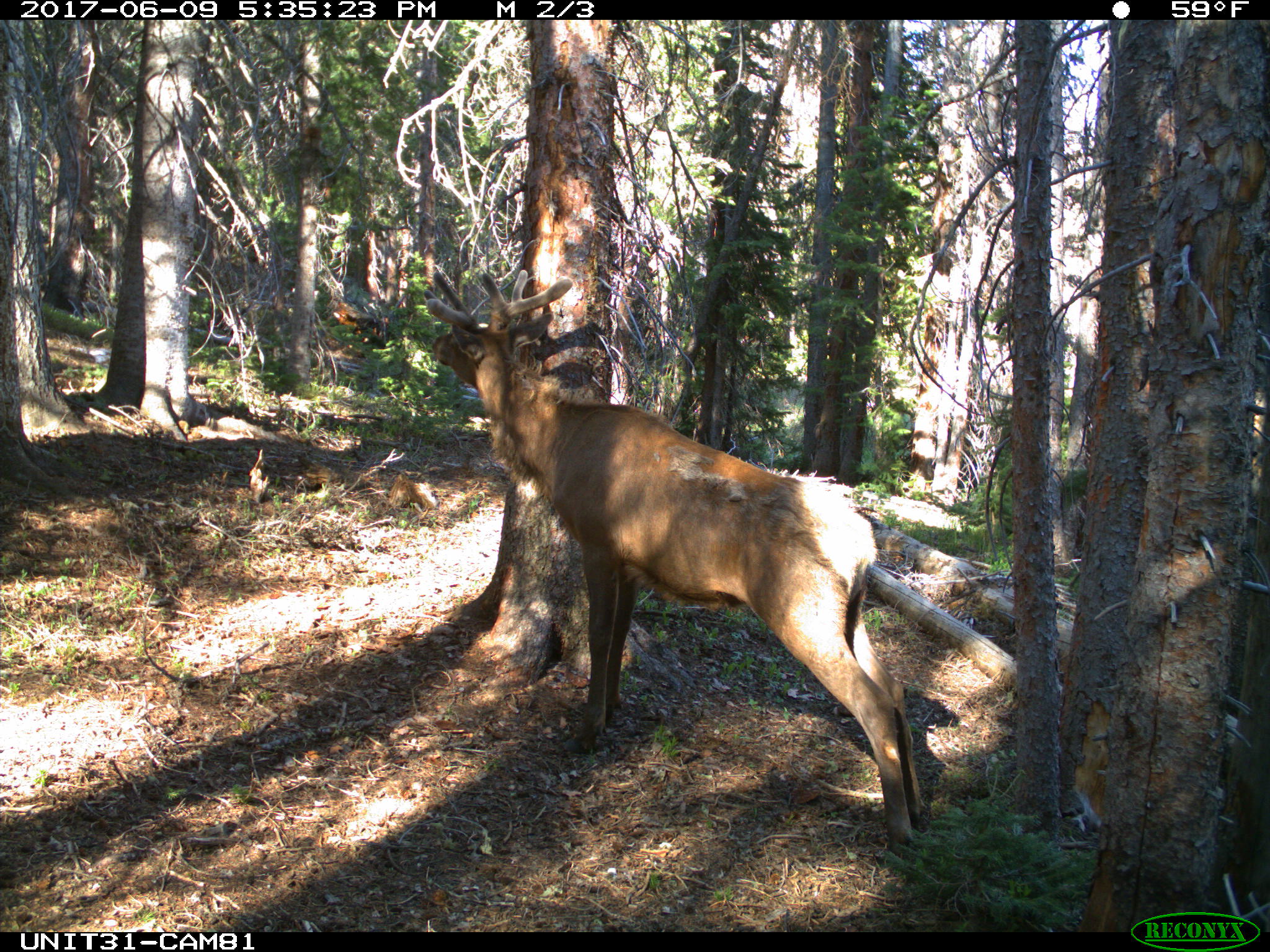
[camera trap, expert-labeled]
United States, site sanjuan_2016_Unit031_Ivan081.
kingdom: Animalia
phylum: Chordata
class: Mammalia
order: Artiodactyla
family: Cervidae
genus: Cervus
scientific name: Cervus elaphus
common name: red deer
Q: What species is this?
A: Cervus elaphus (red deer).